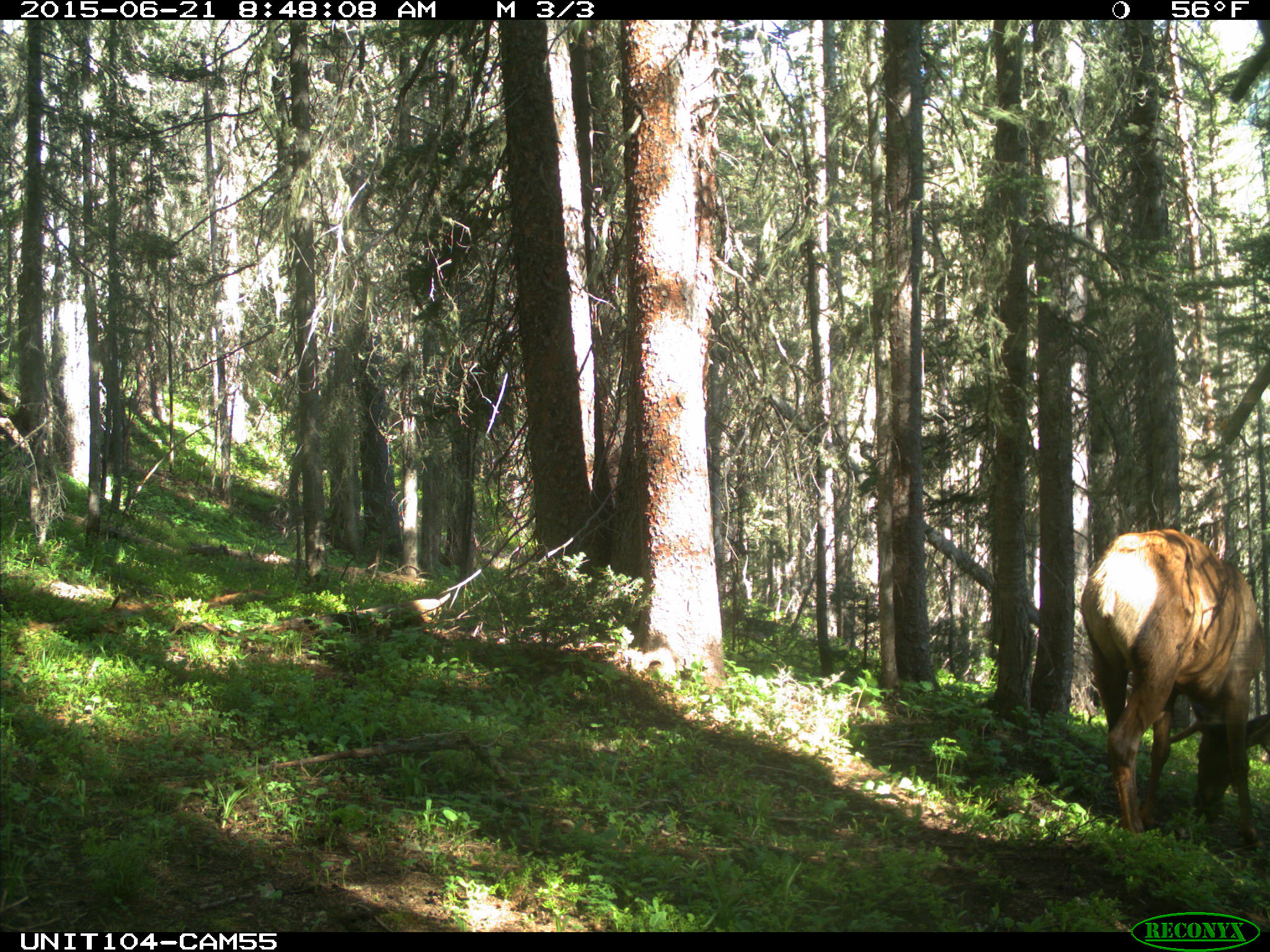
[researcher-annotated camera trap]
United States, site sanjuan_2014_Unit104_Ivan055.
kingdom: Animalia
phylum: Chordata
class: Mammalia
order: Artiodactyla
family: Cervidae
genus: Cervus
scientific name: Cervus elaphus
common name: red deer